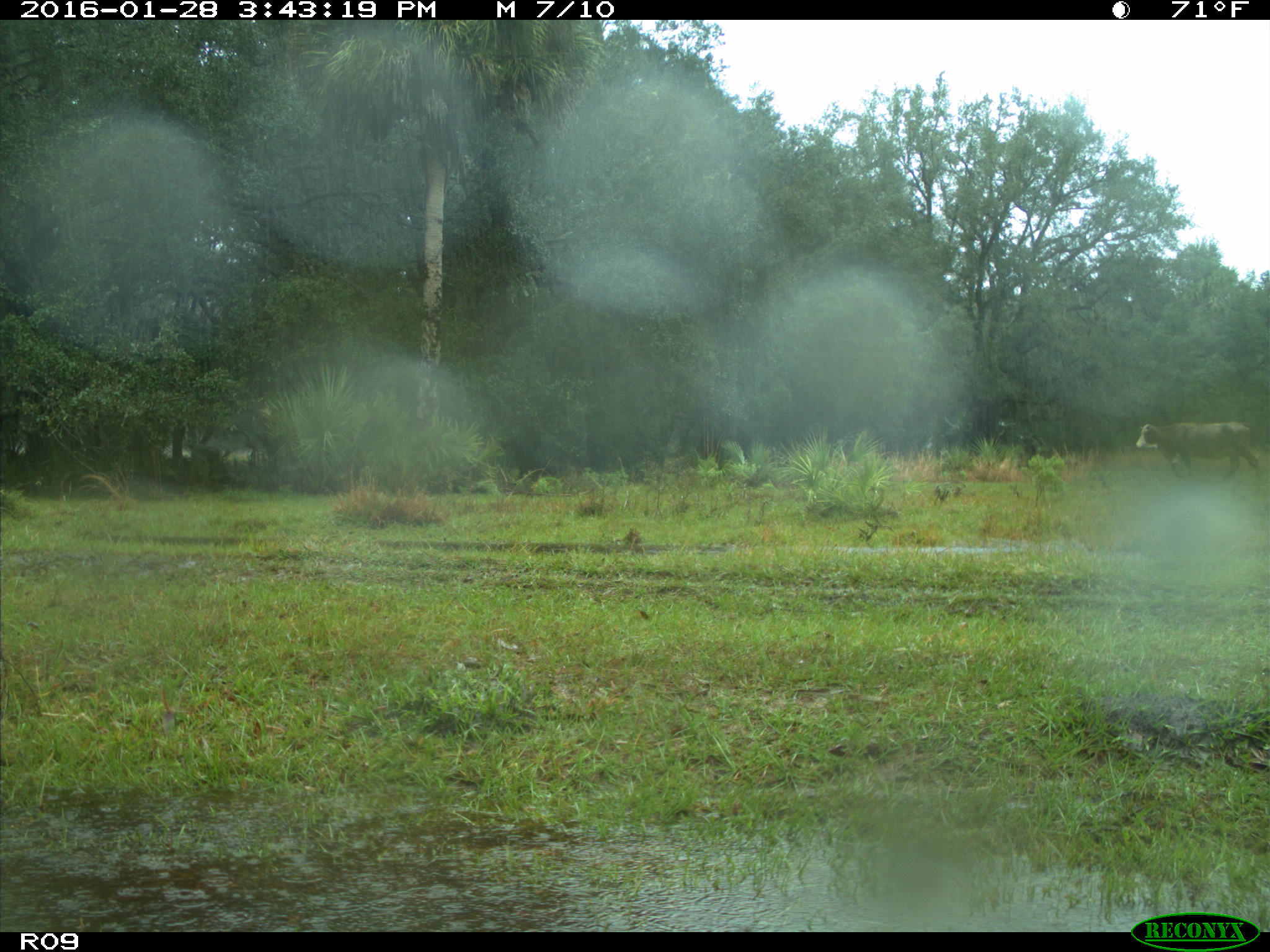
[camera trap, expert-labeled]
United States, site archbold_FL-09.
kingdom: Animalia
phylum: Chordata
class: Mammalia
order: Artiodactyla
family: Bovidae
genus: Bos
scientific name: Bos taurus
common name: domestic cow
Bos taurus (domestic cow).